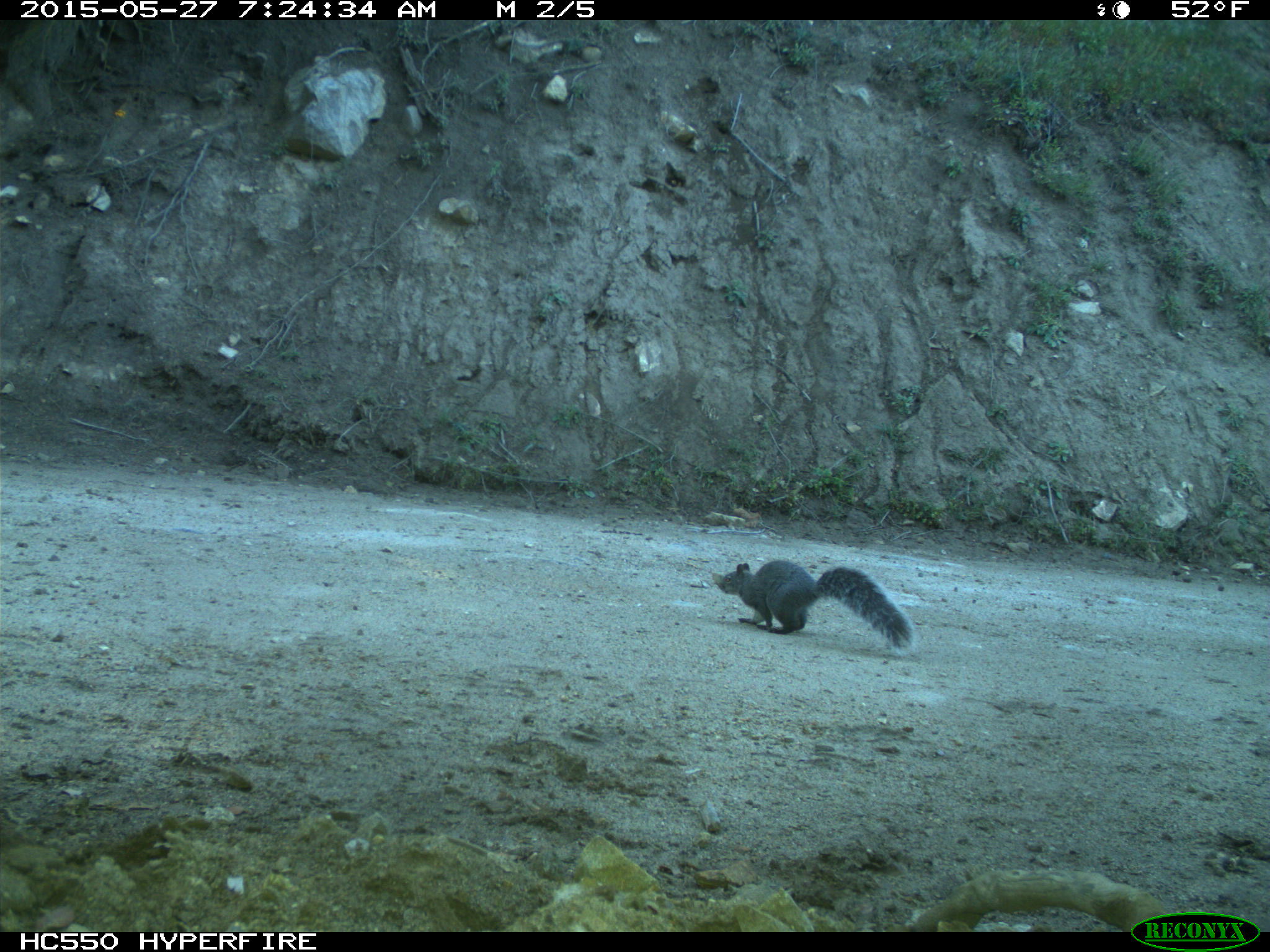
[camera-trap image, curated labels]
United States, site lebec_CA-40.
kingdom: Animalia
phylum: Chordata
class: Mammalia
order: Rodentia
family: Sciuridae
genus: Sciurus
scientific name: Sciurus carolinensis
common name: eastern gray squirrel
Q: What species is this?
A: Sciurus carolinensis (eastern gray squirrel).